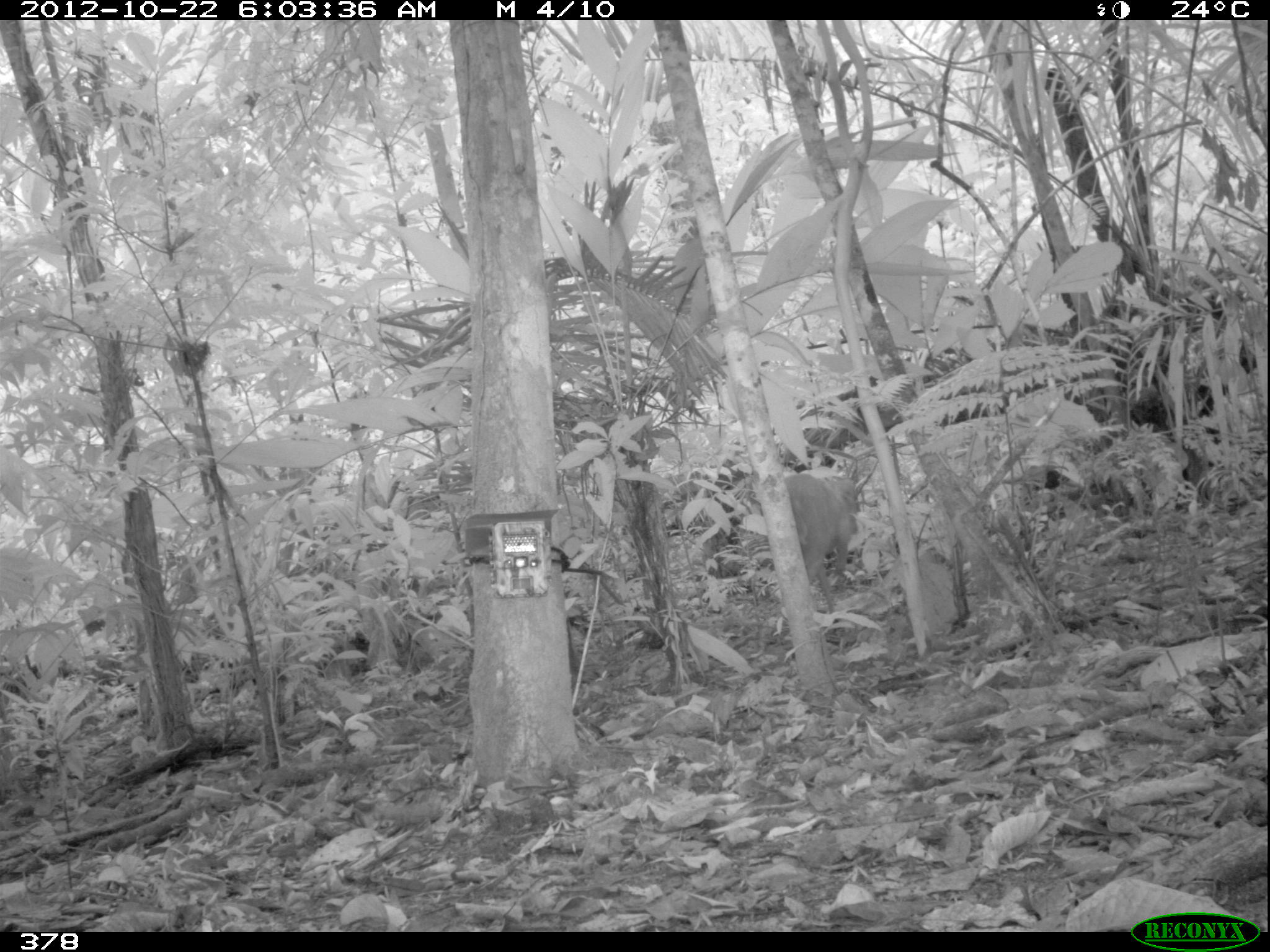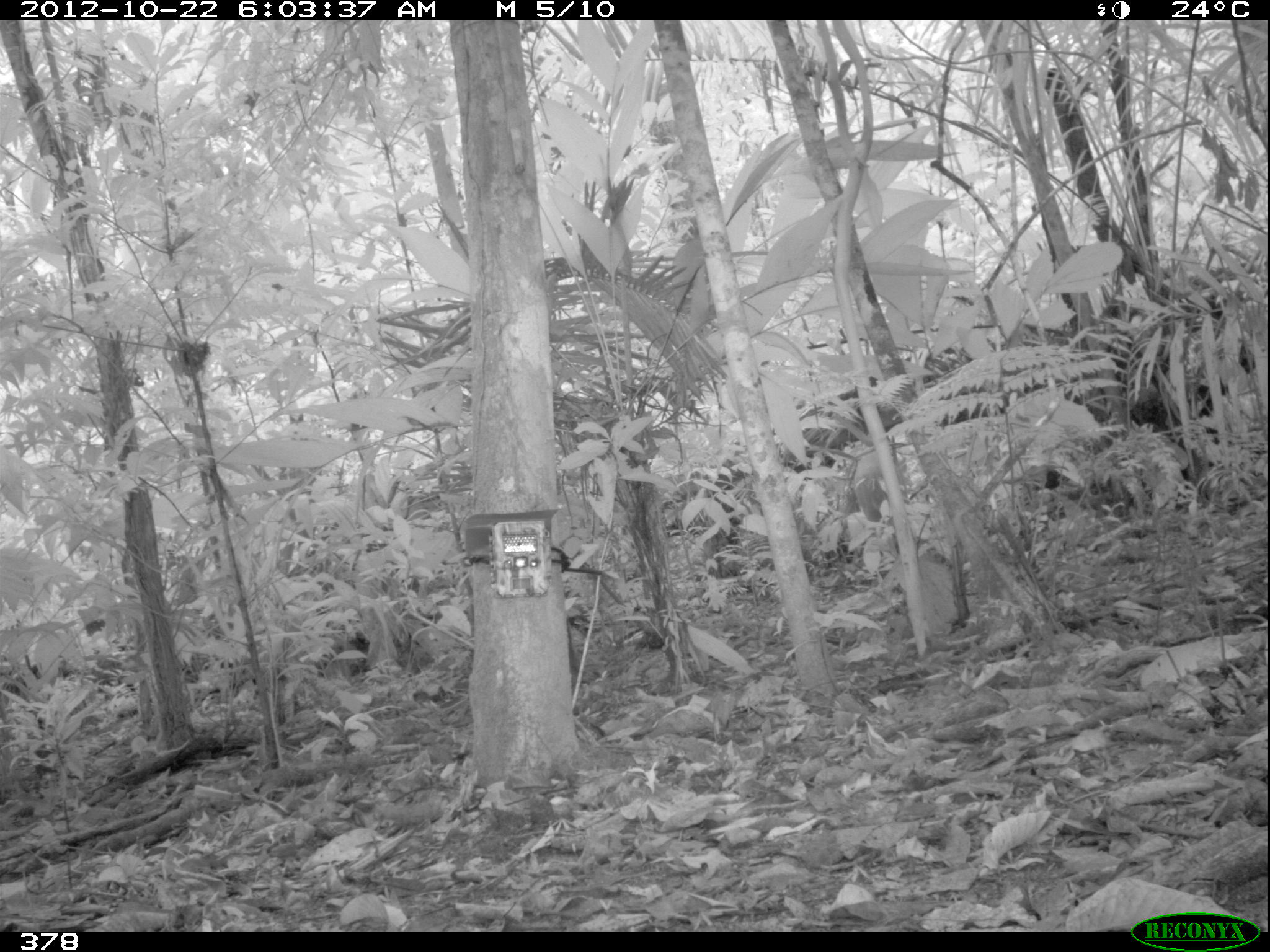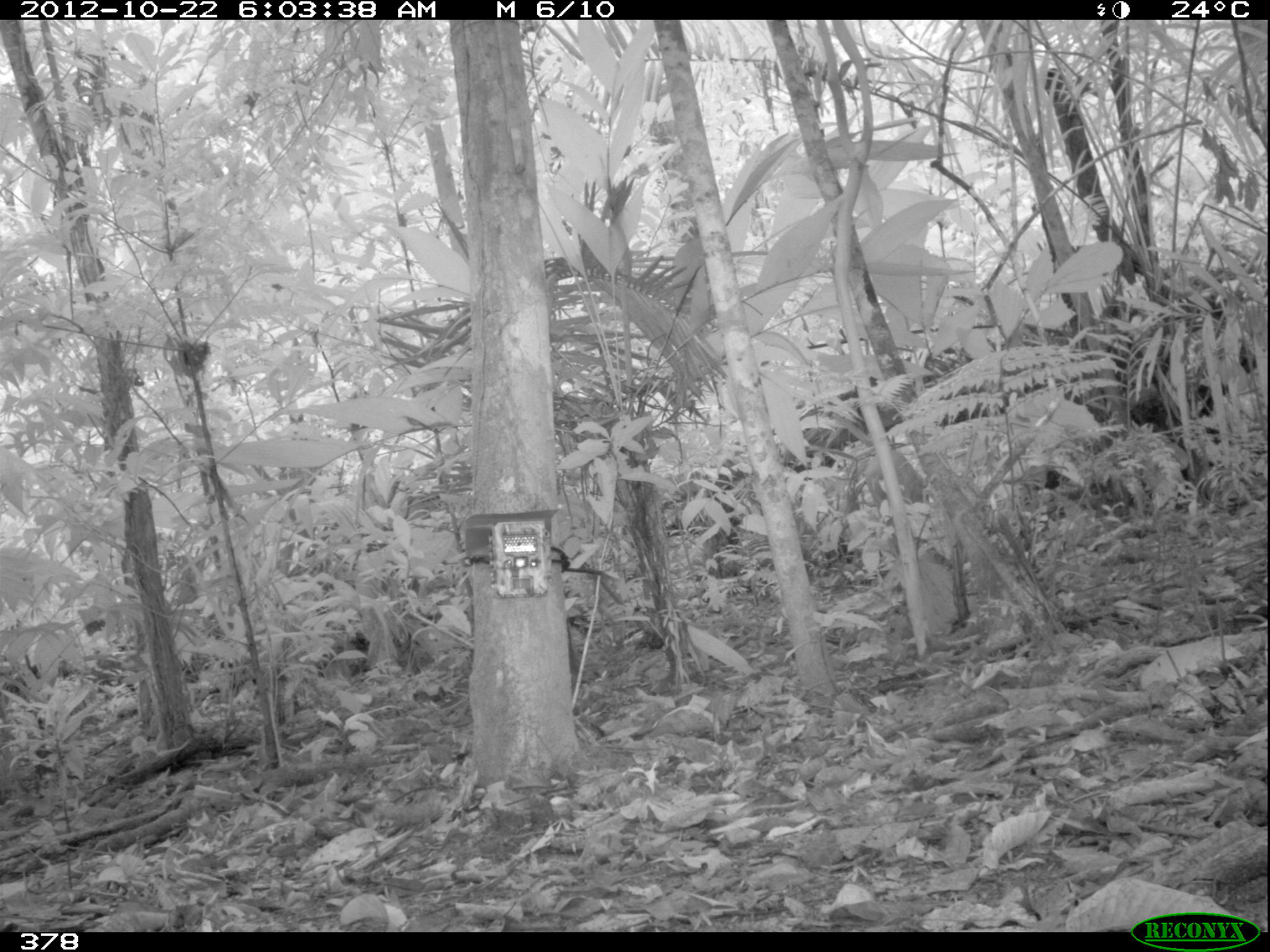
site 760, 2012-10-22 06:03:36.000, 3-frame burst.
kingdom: Animalia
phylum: Chordata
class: Mammalia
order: Artiodactyla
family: Cervidae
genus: Mazama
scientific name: Mazama americana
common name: red brocket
Mazama americana (red brocket).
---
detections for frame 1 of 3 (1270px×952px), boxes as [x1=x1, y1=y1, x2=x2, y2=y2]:
mazama americana: [x1=777, y1=461, x2=878, y2=615]